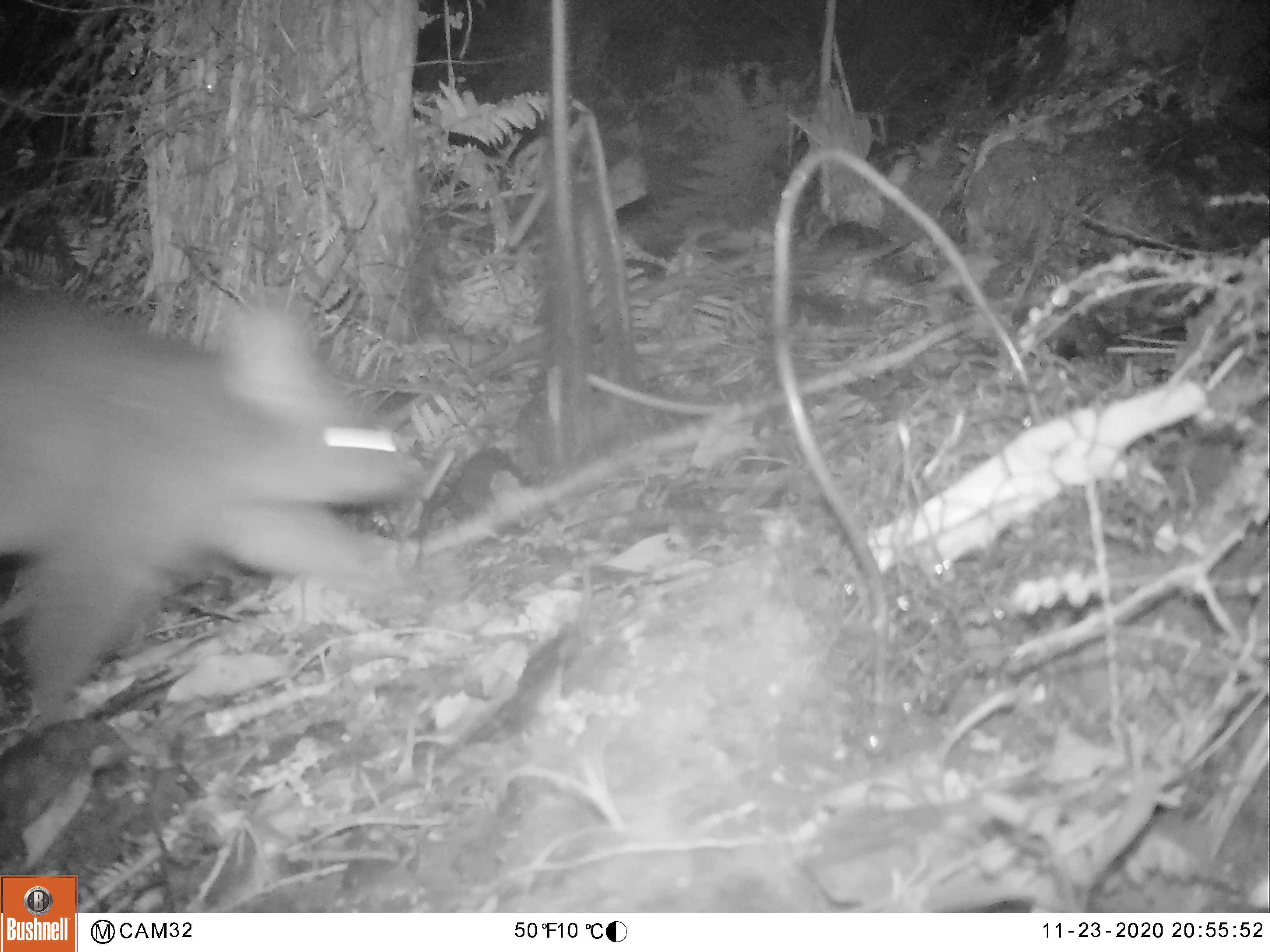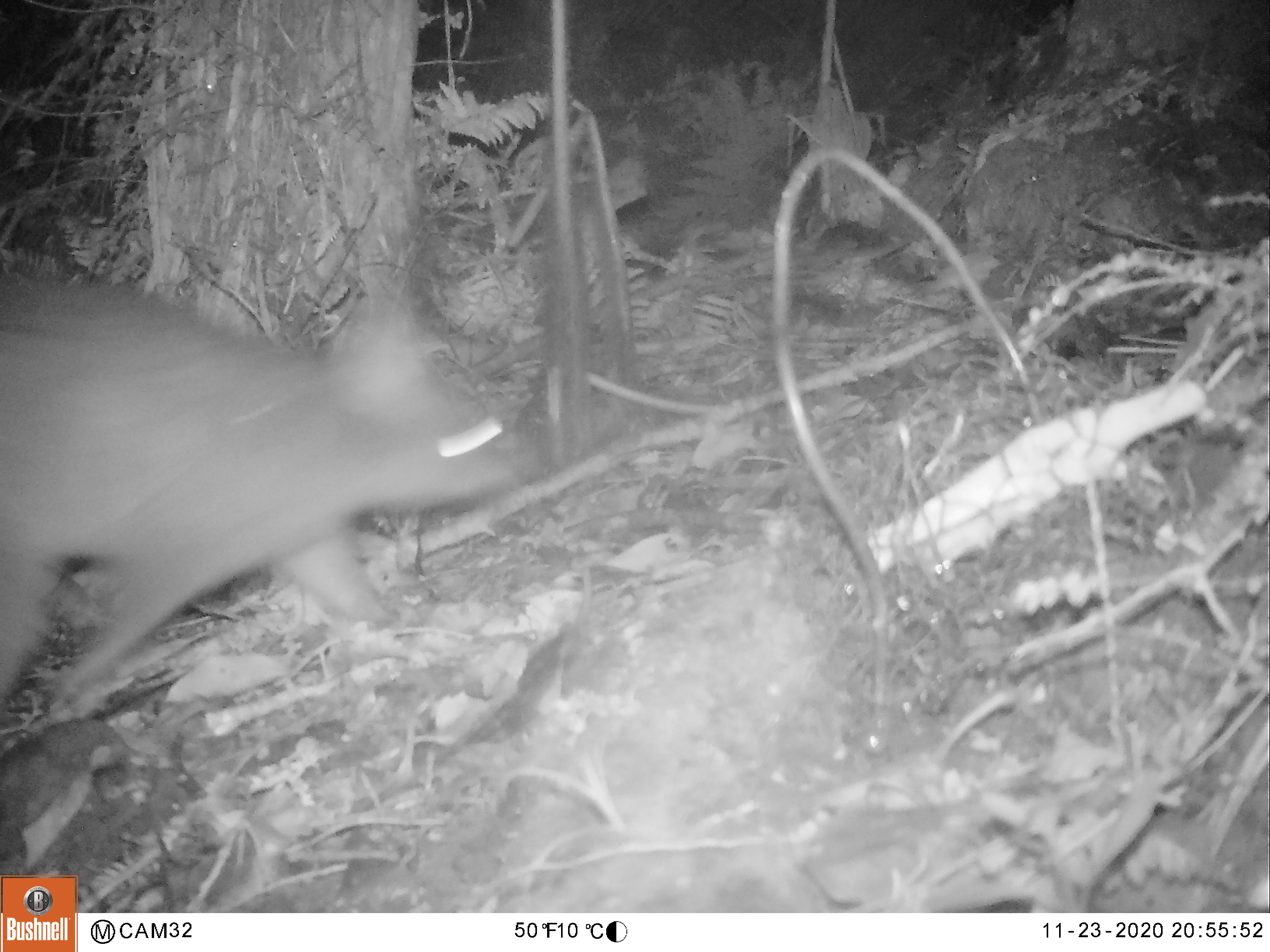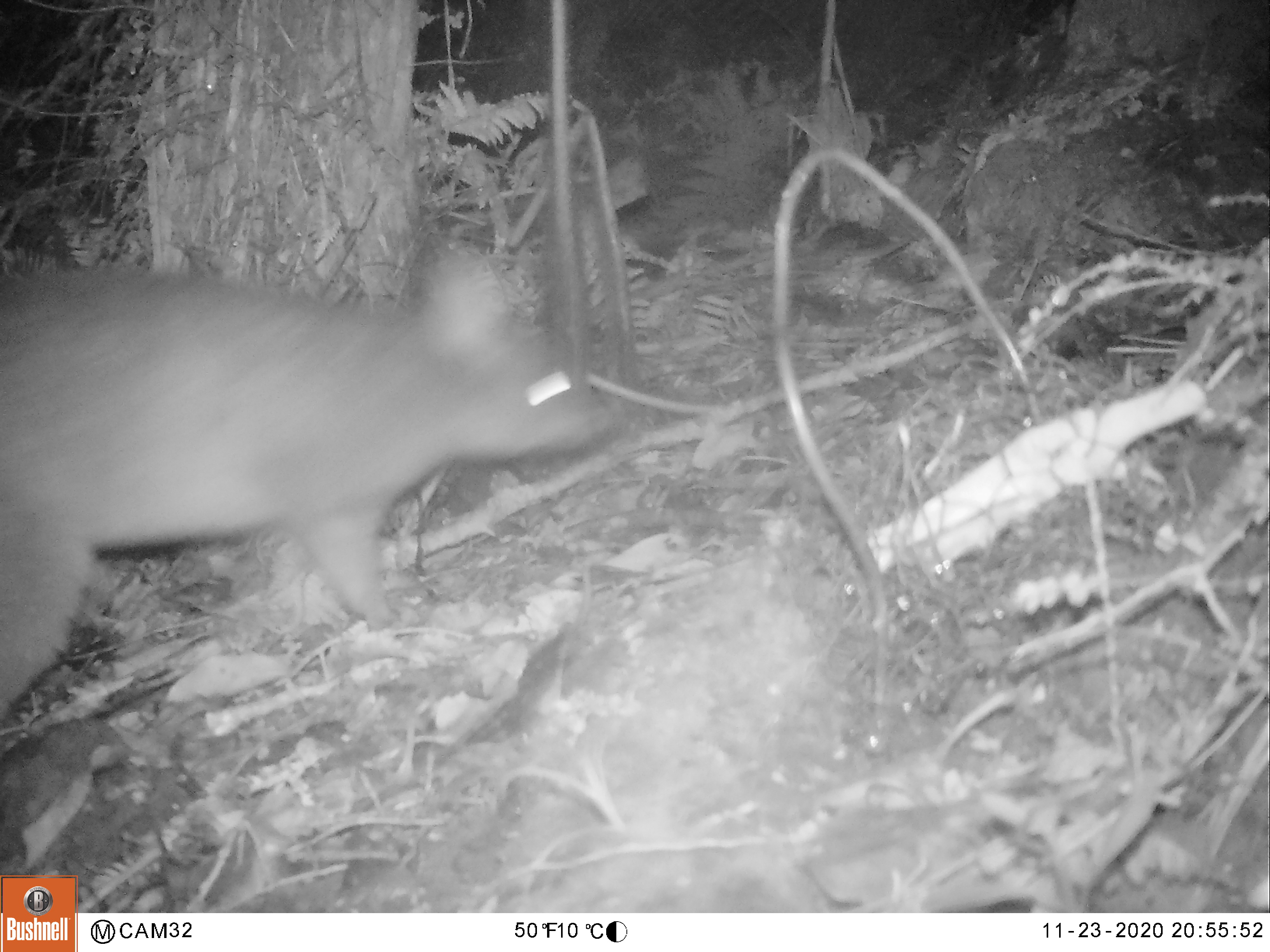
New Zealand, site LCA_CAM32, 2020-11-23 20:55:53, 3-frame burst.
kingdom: Animalia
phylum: Chordata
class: Mammalia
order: Diprotodontia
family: Phalangeridae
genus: Trichosurus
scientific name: Trichosurus vulpecula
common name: common brushtail possum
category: possum